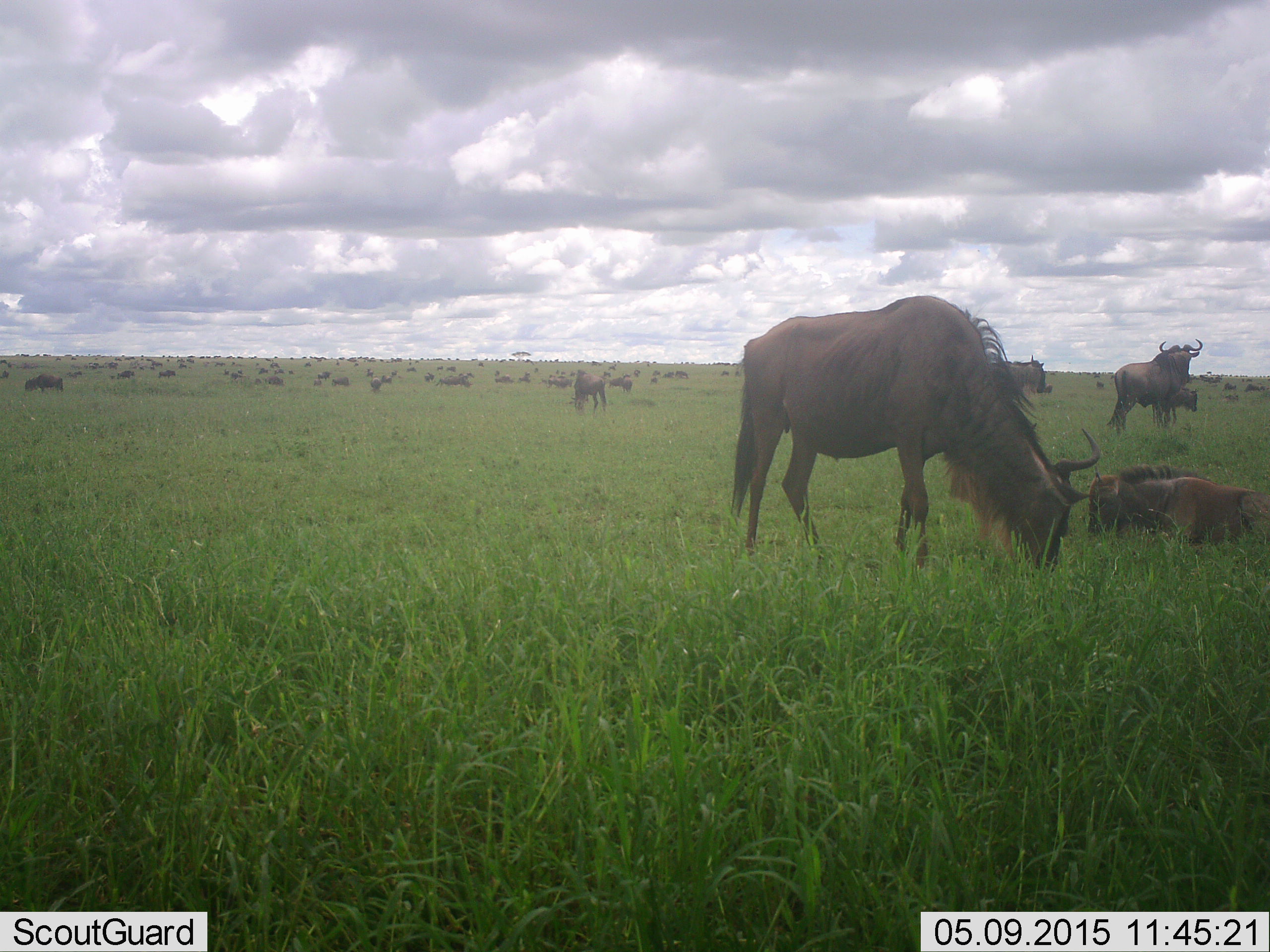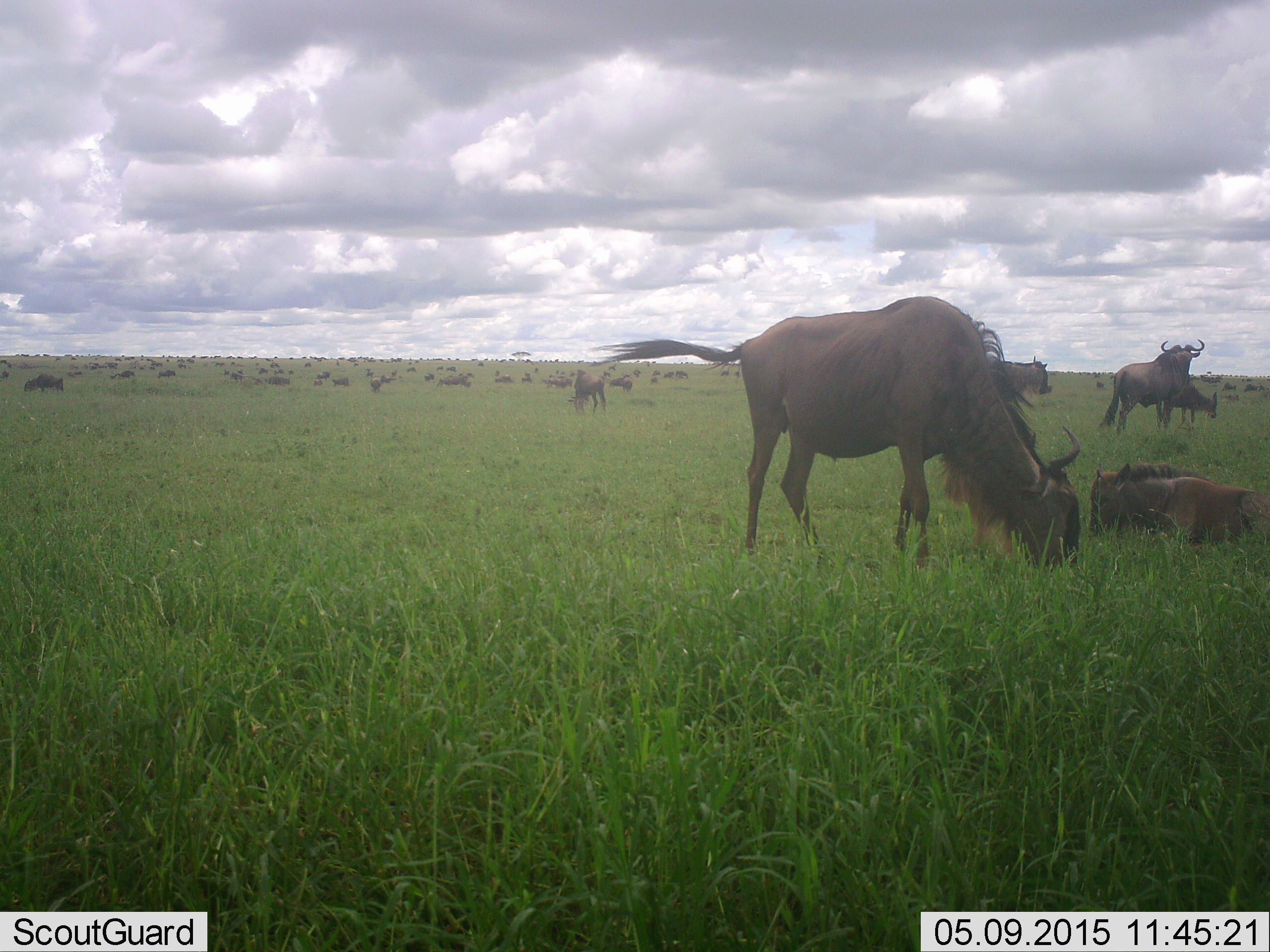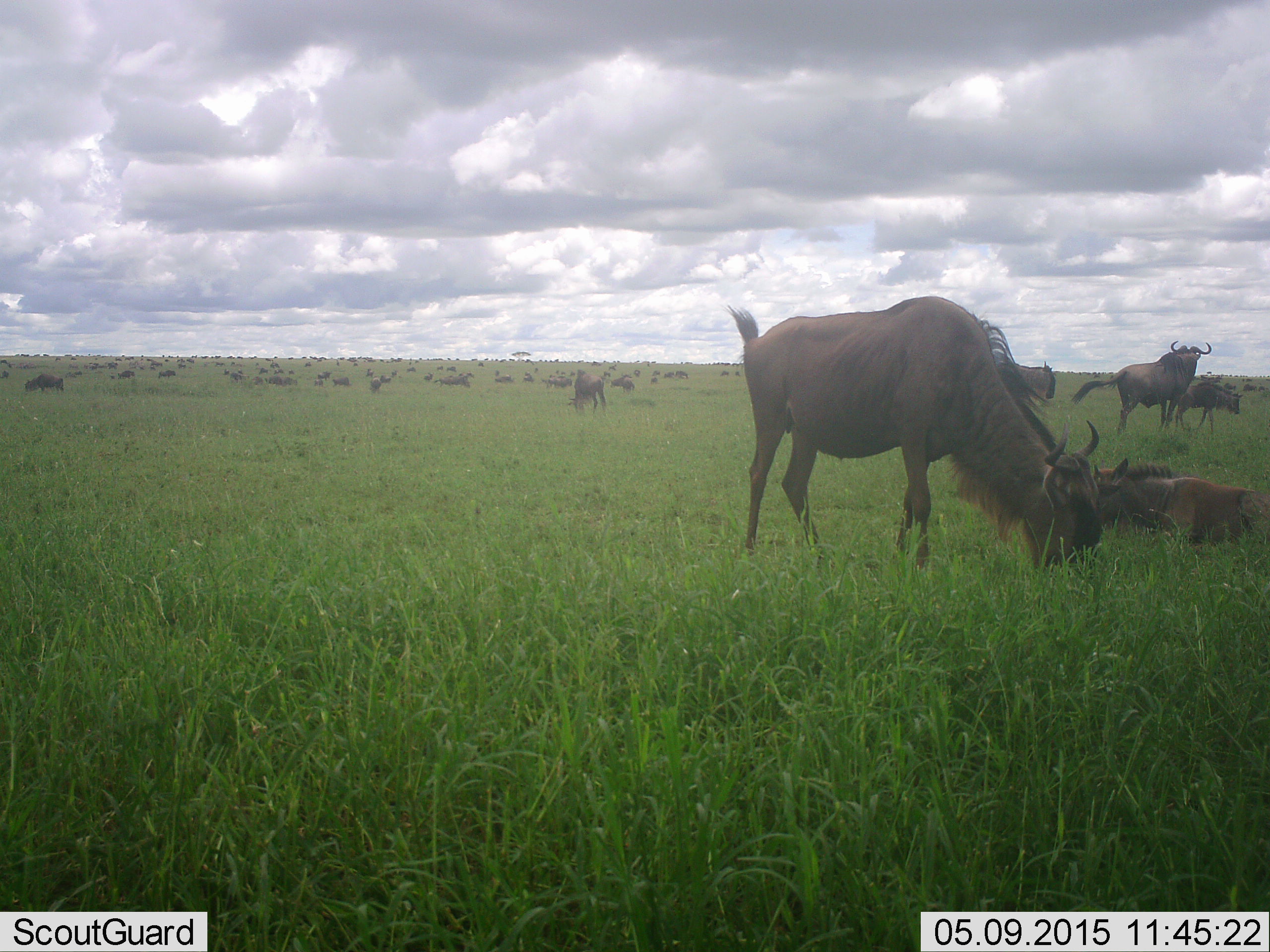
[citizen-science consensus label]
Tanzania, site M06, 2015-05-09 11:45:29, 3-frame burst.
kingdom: Animalia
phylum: Chordata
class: Mammalia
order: Artiodactyla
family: Bovidae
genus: Connochaetes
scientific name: Connochaetes taurinus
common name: blue wildebeest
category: wildebeest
Wildebeest (blue wildebeest) (Connochaetes taurinus), count 51+. Behavior (volunteer vote fractions): standing 60%, resting 70%, moving 30%, interacting 0%. Young present (vote fraction): 20%. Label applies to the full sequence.